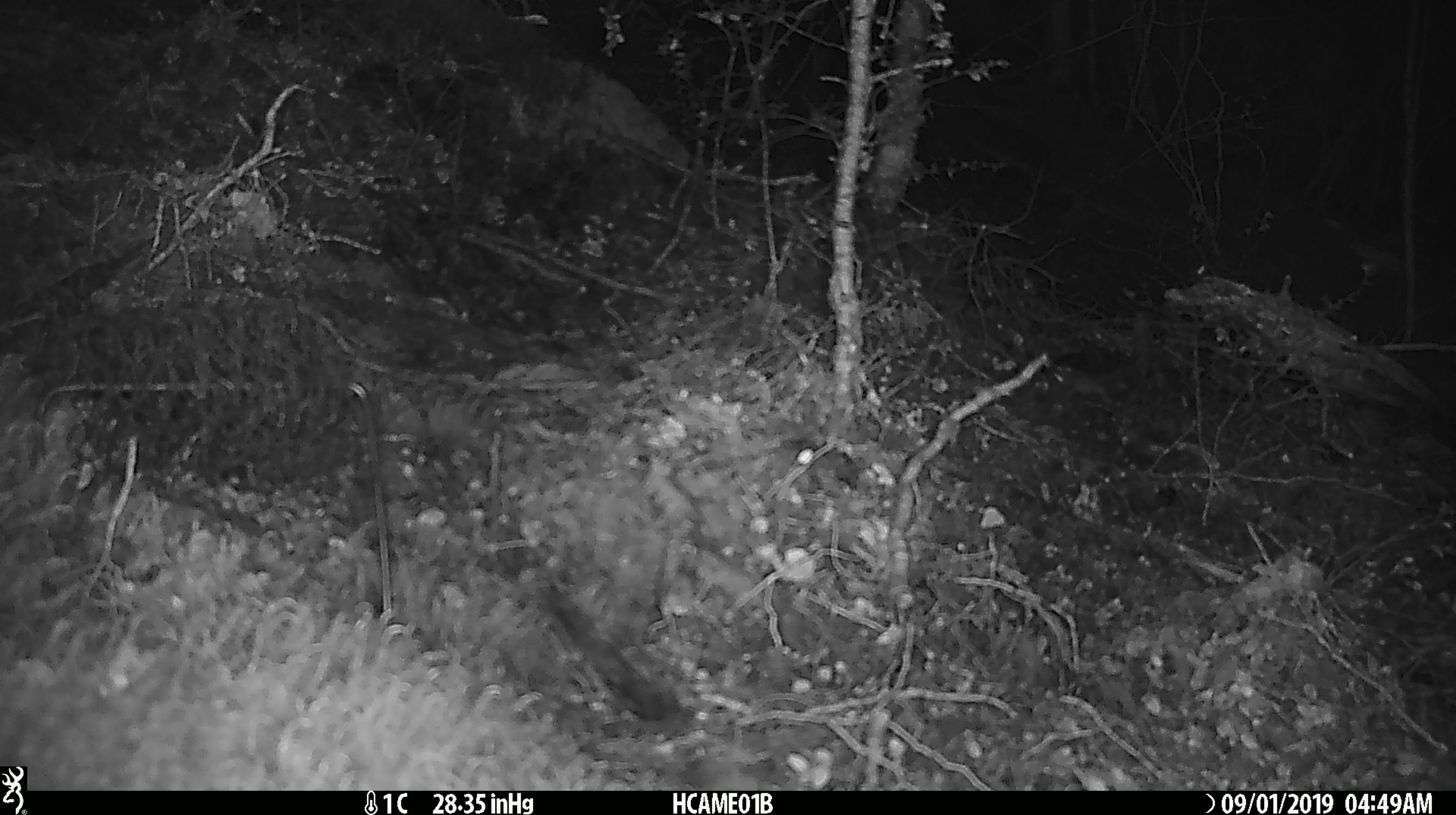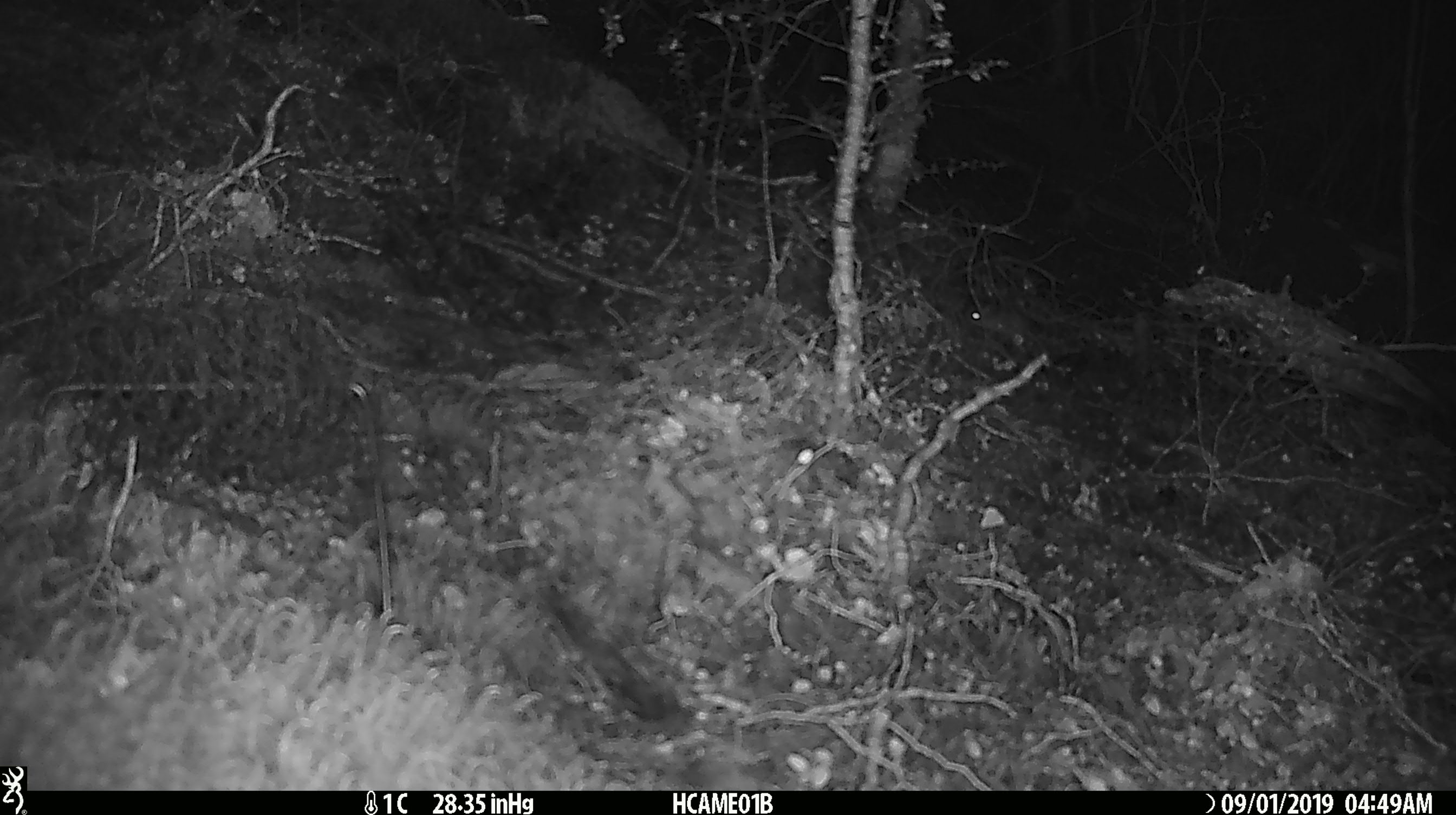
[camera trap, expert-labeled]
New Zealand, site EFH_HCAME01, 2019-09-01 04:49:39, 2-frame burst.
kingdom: Animalia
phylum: Chordata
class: Mammalia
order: Rodentia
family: Muridae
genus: Mus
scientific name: Mus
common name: mouse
Mouse (Mus).